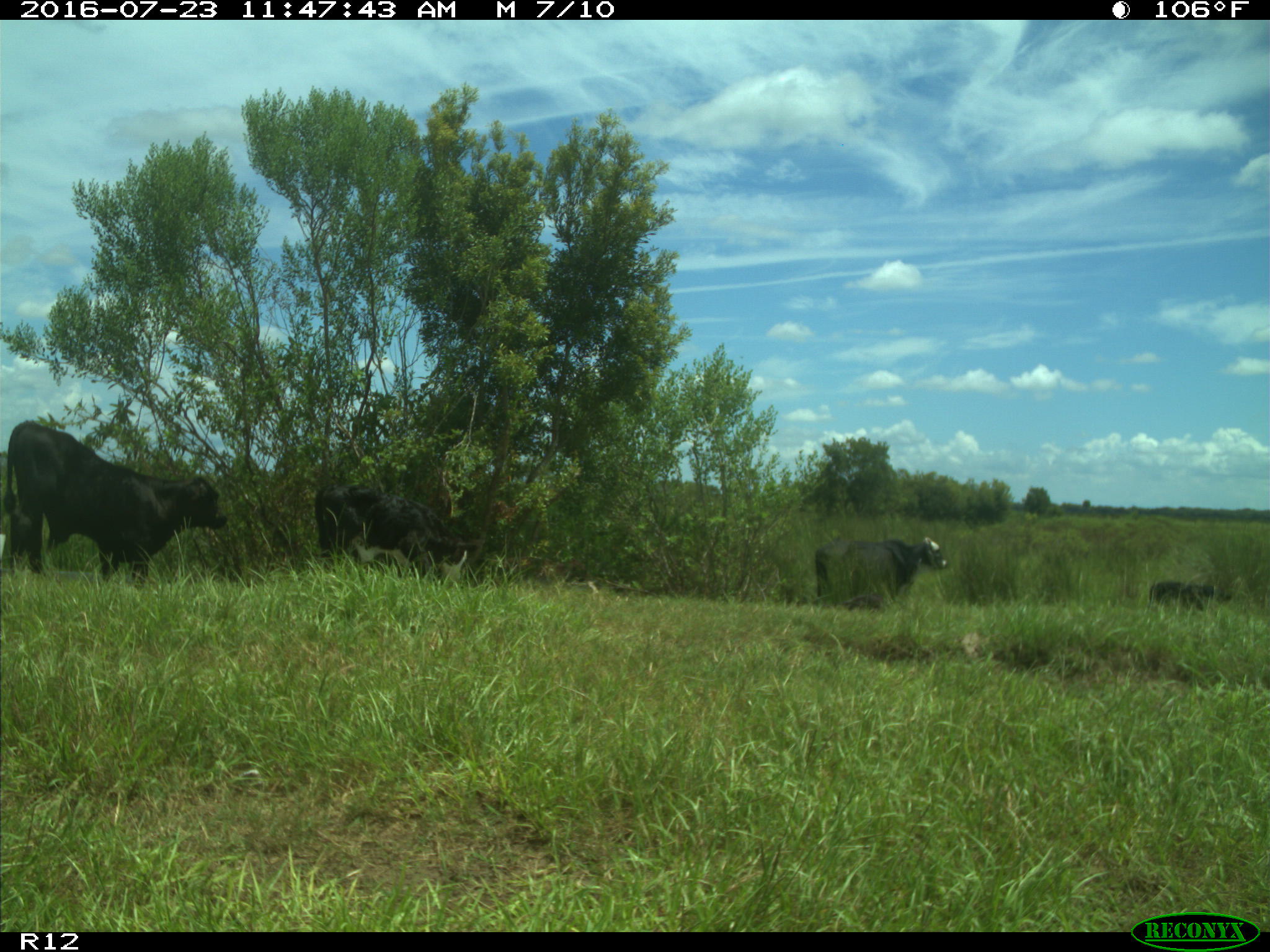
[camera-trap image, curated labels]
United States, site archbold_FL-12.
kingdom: Animalia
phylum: Chordata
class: Mammalia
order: Artiodactyla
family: Bovidae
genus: Bos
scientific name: Bos taurus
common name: domestic cow